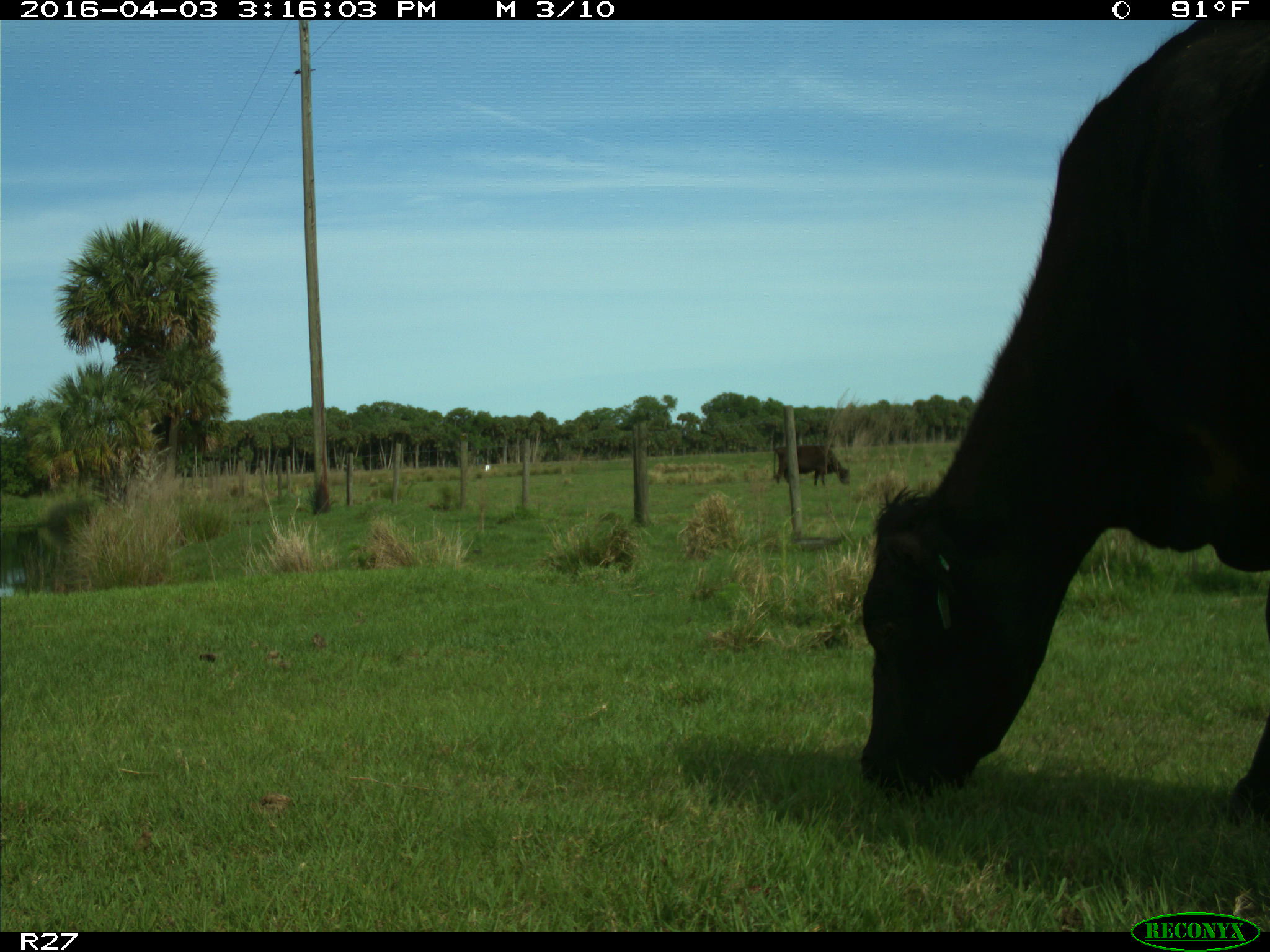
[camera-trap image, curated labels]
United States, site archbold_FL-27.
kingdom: Animalia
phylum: Chordata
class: Mammalia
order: Artiodactyla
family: Bovidae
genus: Bos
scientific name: Bos taurus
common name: domestic cow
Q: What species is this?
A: Bos taurus (domestic cow).